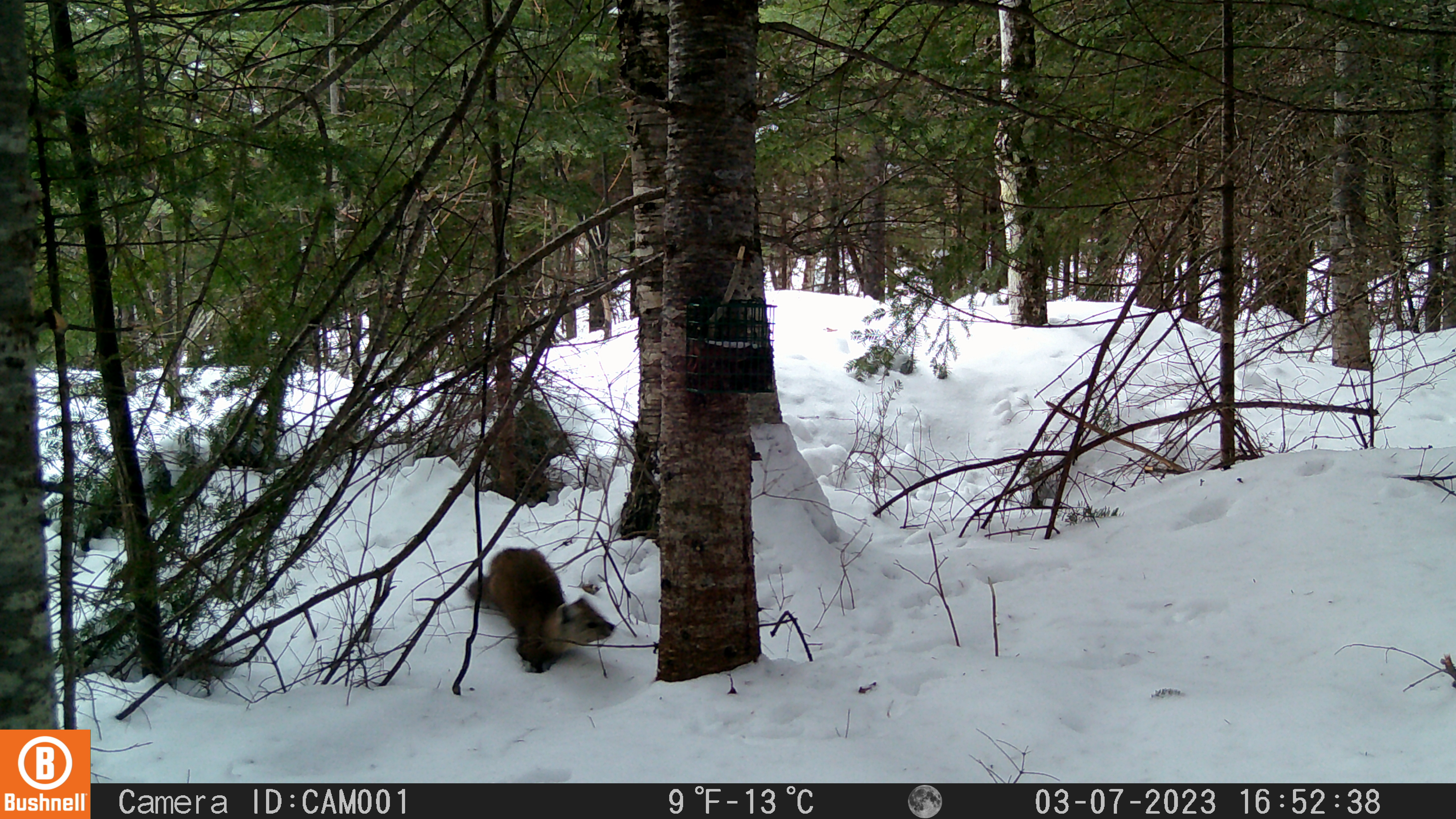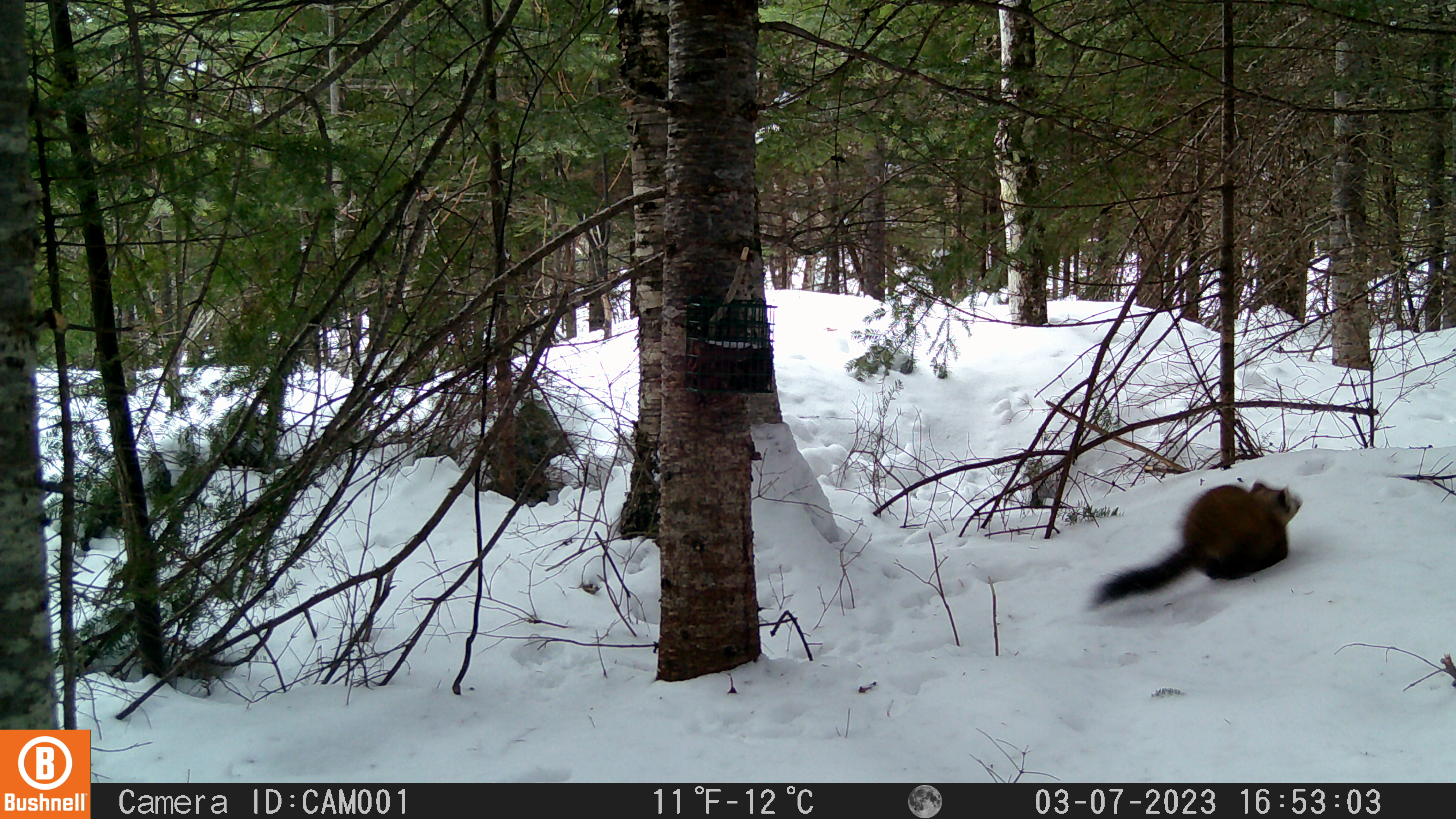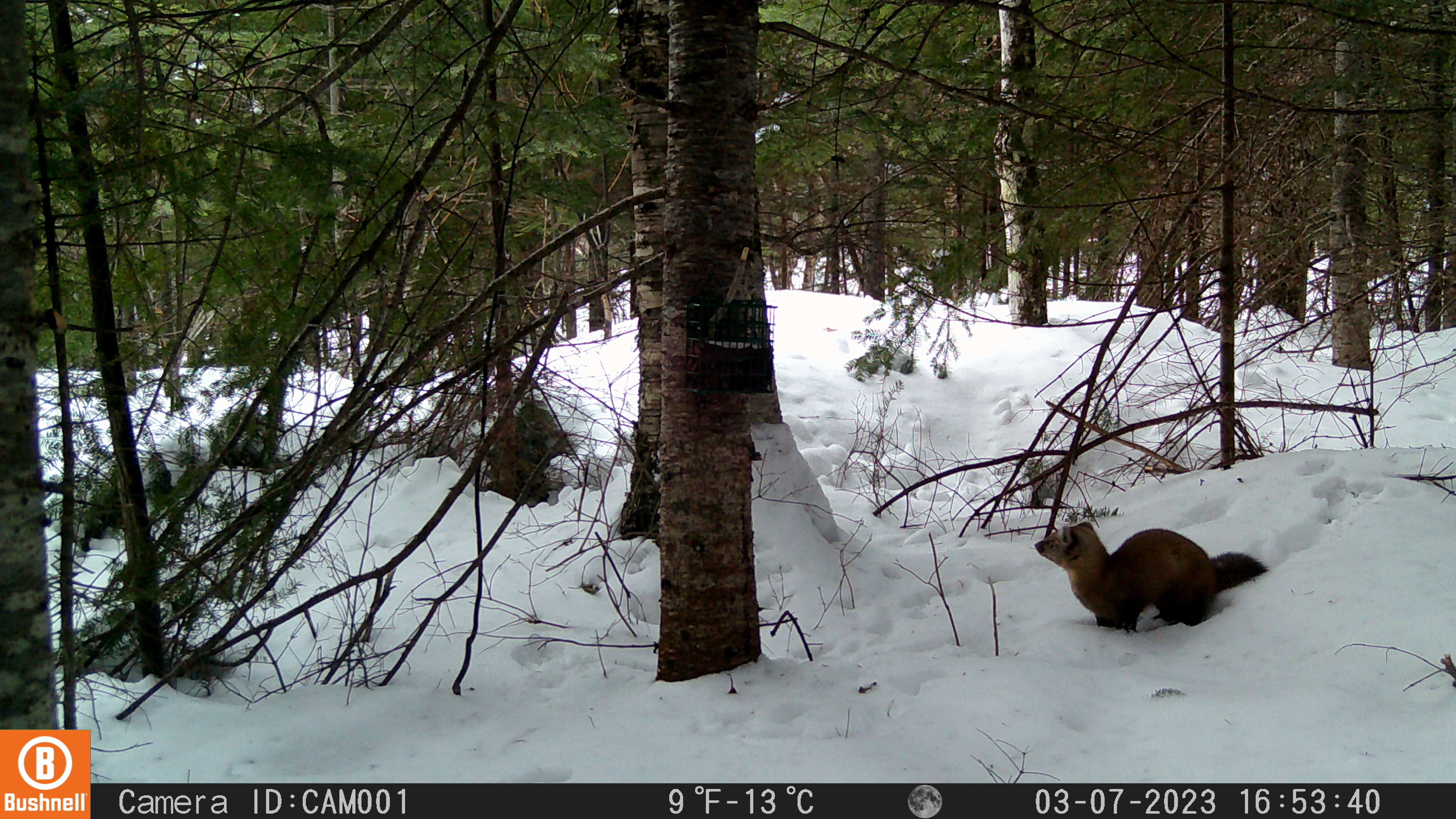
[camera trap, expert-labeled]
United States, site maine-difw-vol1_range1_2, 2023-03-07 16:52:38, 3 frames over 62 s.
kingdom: Animalia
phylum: Chordata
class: Mammalia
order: Carnivora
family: Mustelidae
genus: Martes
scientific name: Martes americana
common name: american marten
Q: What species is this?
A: American marten (Martes americana).